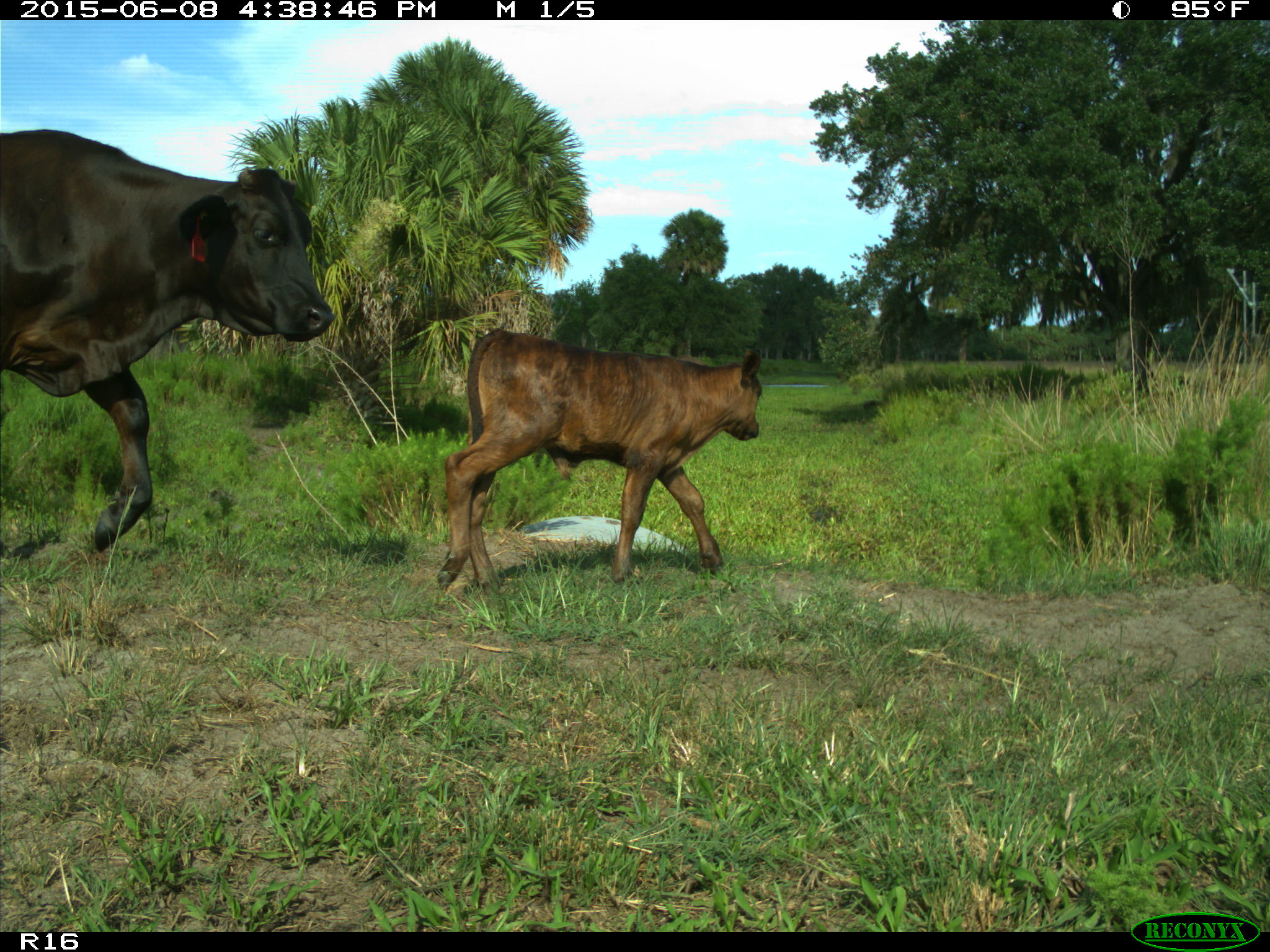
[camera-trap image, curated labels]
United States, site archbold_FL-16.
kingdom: Animalia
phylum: Chordata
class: Mammalia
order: Artiodactyla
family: Bovidae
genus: Bos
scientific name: Bos taurus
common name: domestic cow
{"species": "Bos taurus (domestic cow)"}